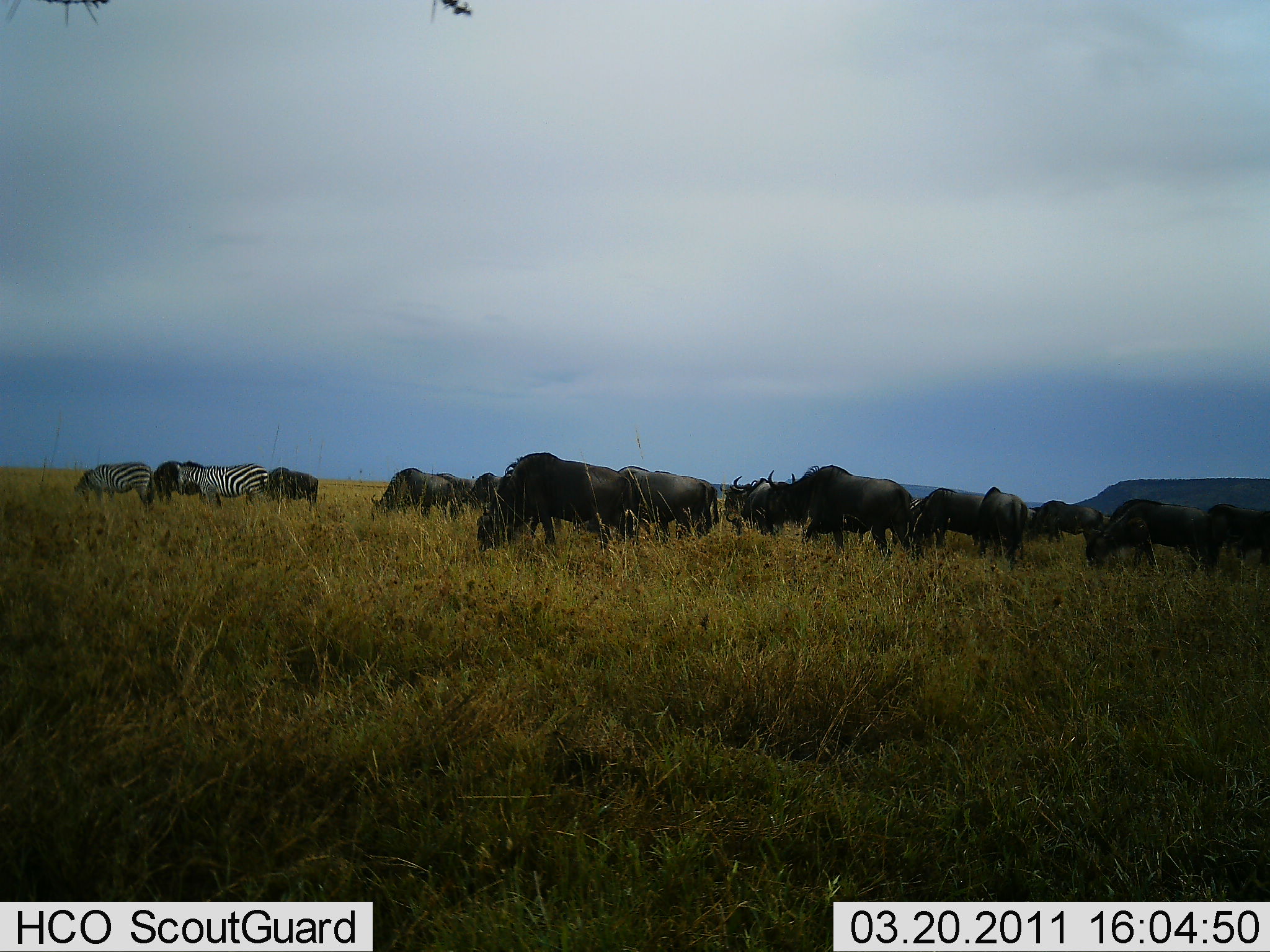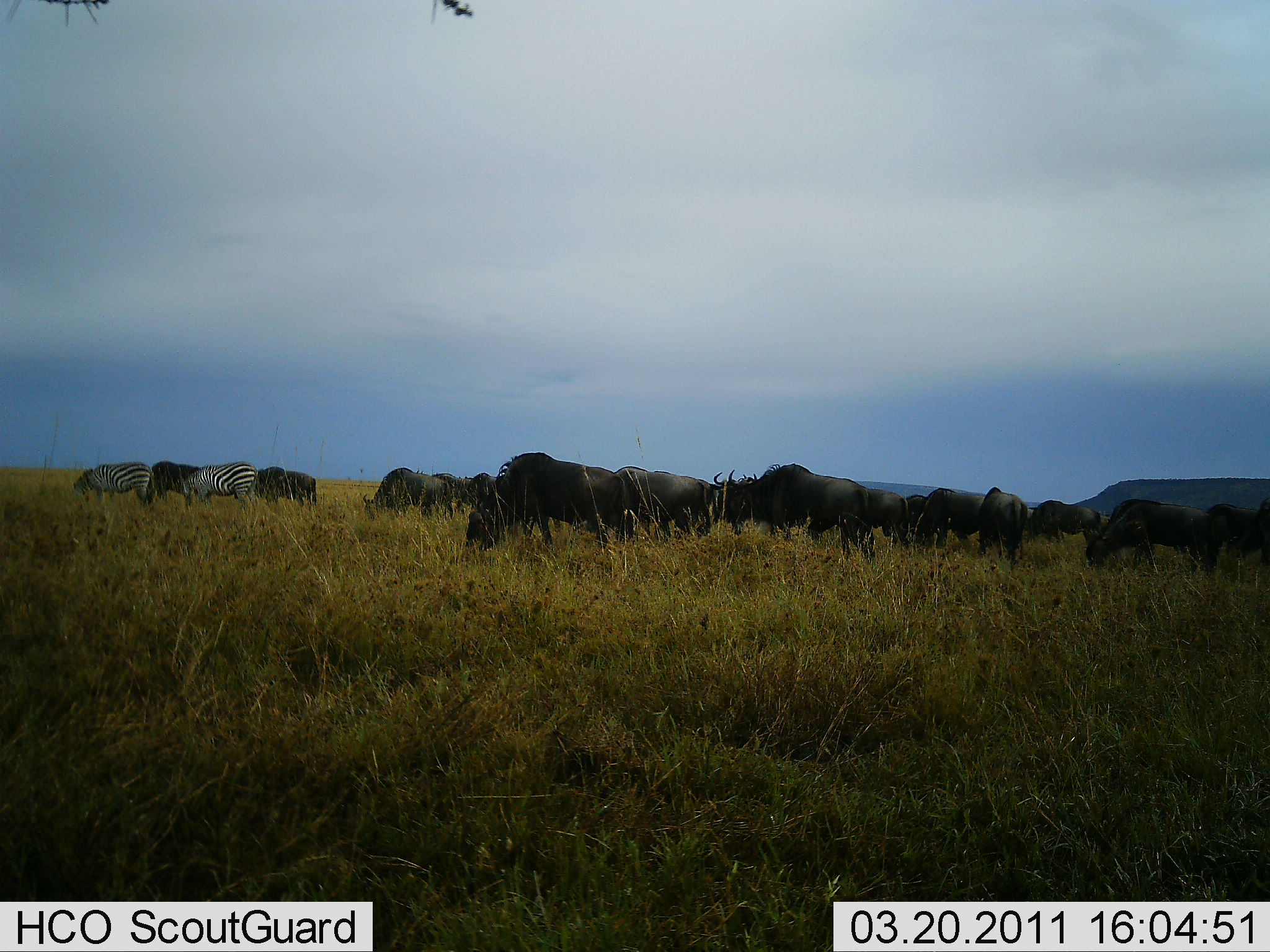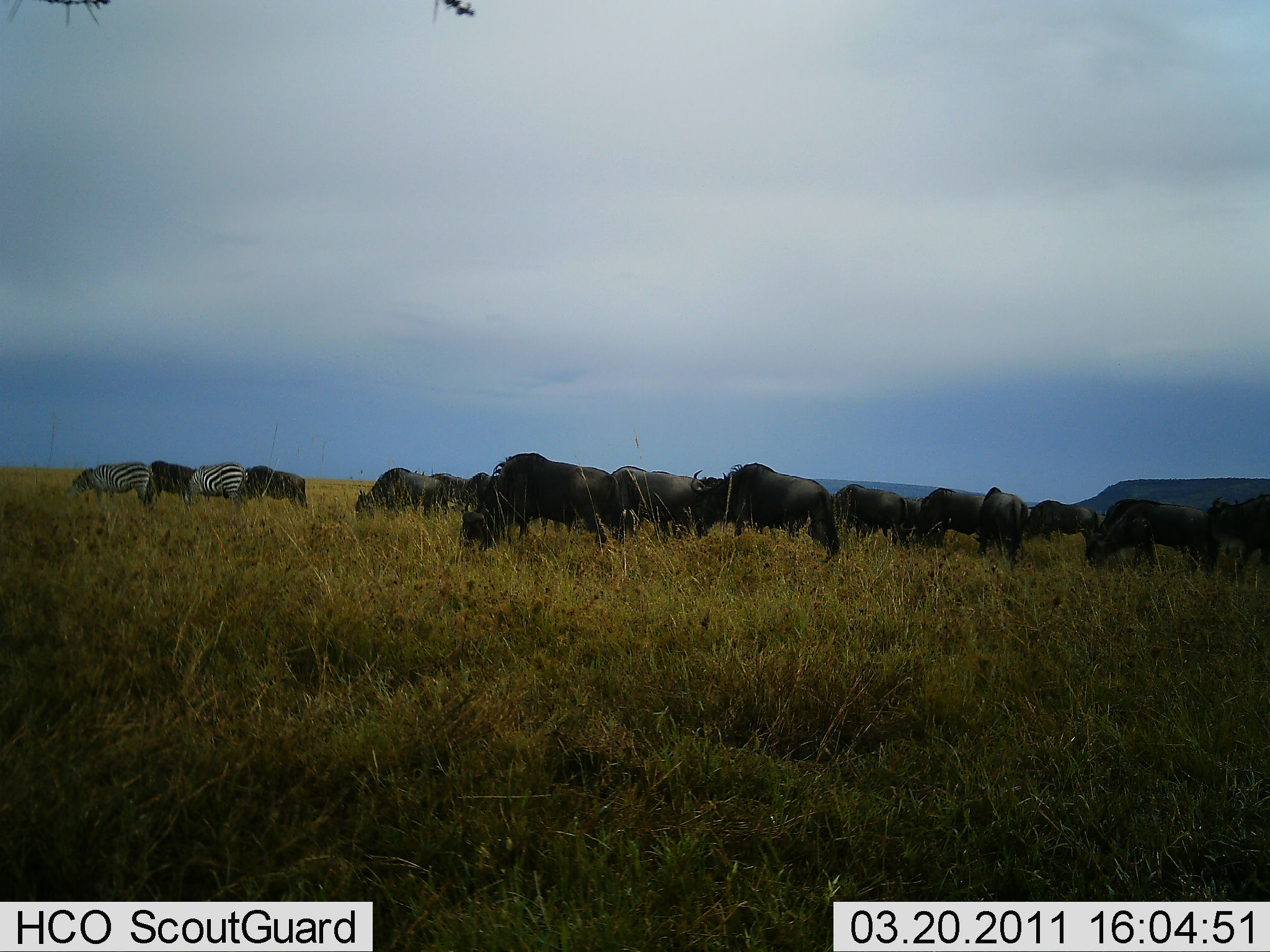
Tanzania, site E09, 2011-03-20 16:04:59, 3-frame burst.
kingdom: Animalia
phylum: Chordata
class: Mammalia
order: Artiodactyla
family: Bovidae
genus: Connochaetes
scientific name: Connochaetes taurinus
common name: blue wildebeest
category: wildebeest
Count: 11-50.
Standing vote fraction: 36%.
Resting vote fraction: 0%.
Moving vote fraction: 27%.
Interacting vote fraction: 0%.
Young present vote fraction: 0%.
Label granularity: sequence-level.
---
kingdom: Animalia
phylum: Chordata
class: Mammalia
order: Perissodactyla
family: Equidae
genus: Equus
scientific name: Equus quagga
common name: plains zebra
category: zebra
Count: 2.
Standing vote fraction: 18%.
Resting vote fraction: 0%.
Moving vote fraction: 0%.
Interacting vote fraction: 0%.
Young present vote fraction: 0%.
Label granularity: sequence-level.